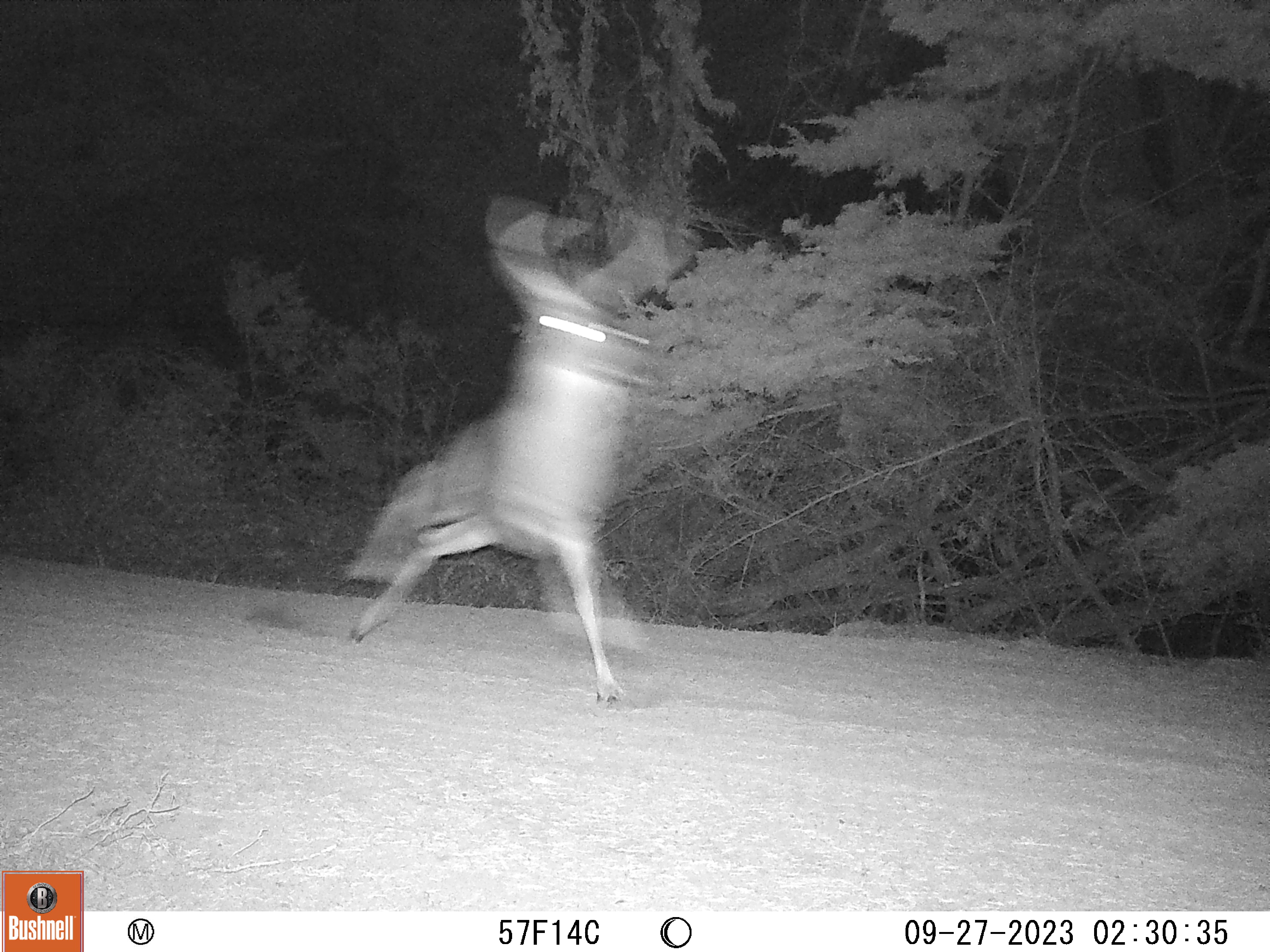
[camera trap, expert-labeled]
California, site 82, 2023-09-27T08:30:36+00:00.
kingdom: Animalia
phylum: Chordata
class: Mammalia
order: Artiodactyla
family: Cervidae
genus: Odocoileus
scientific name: Odocoileus hemionus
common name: mule deer